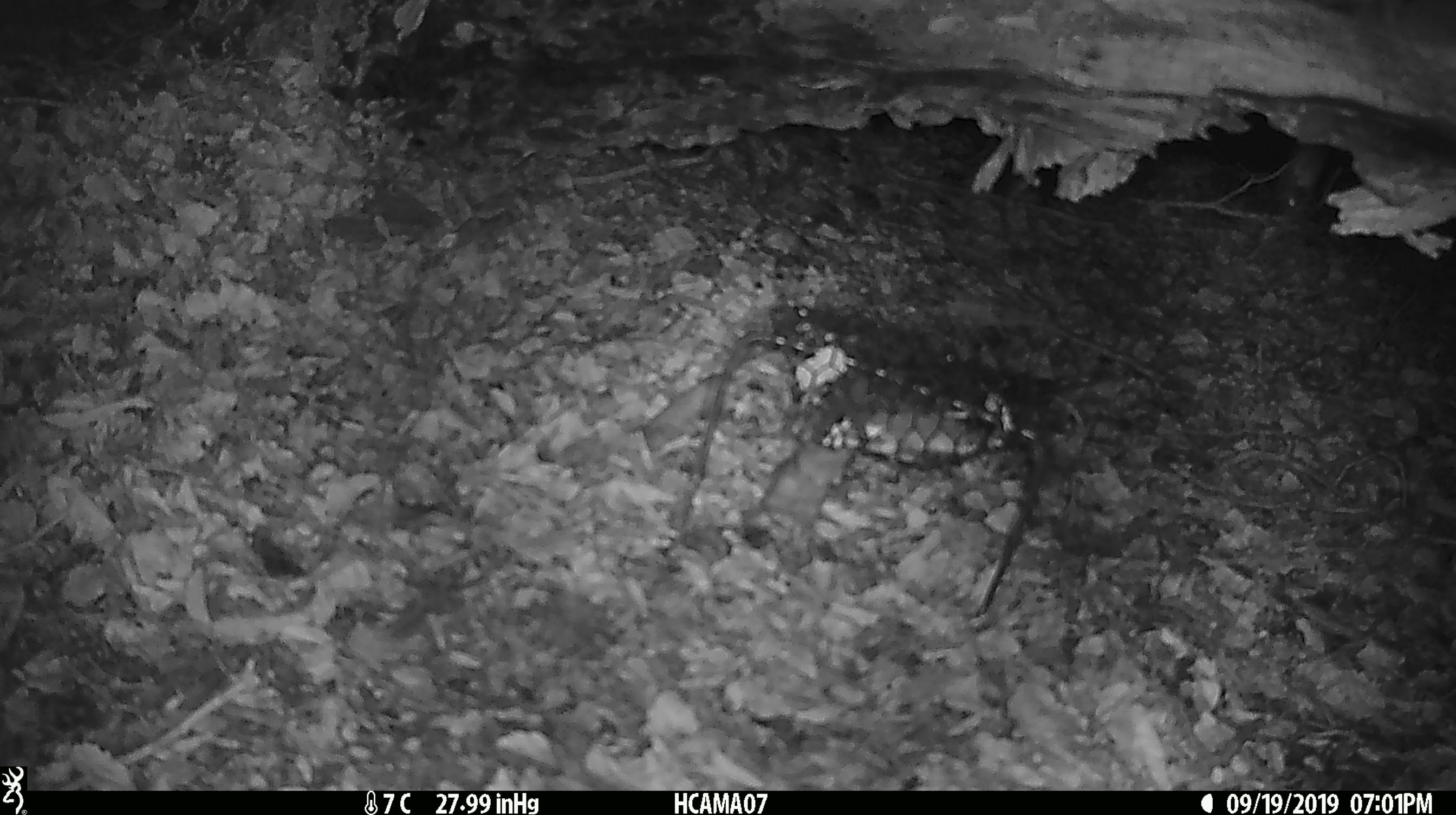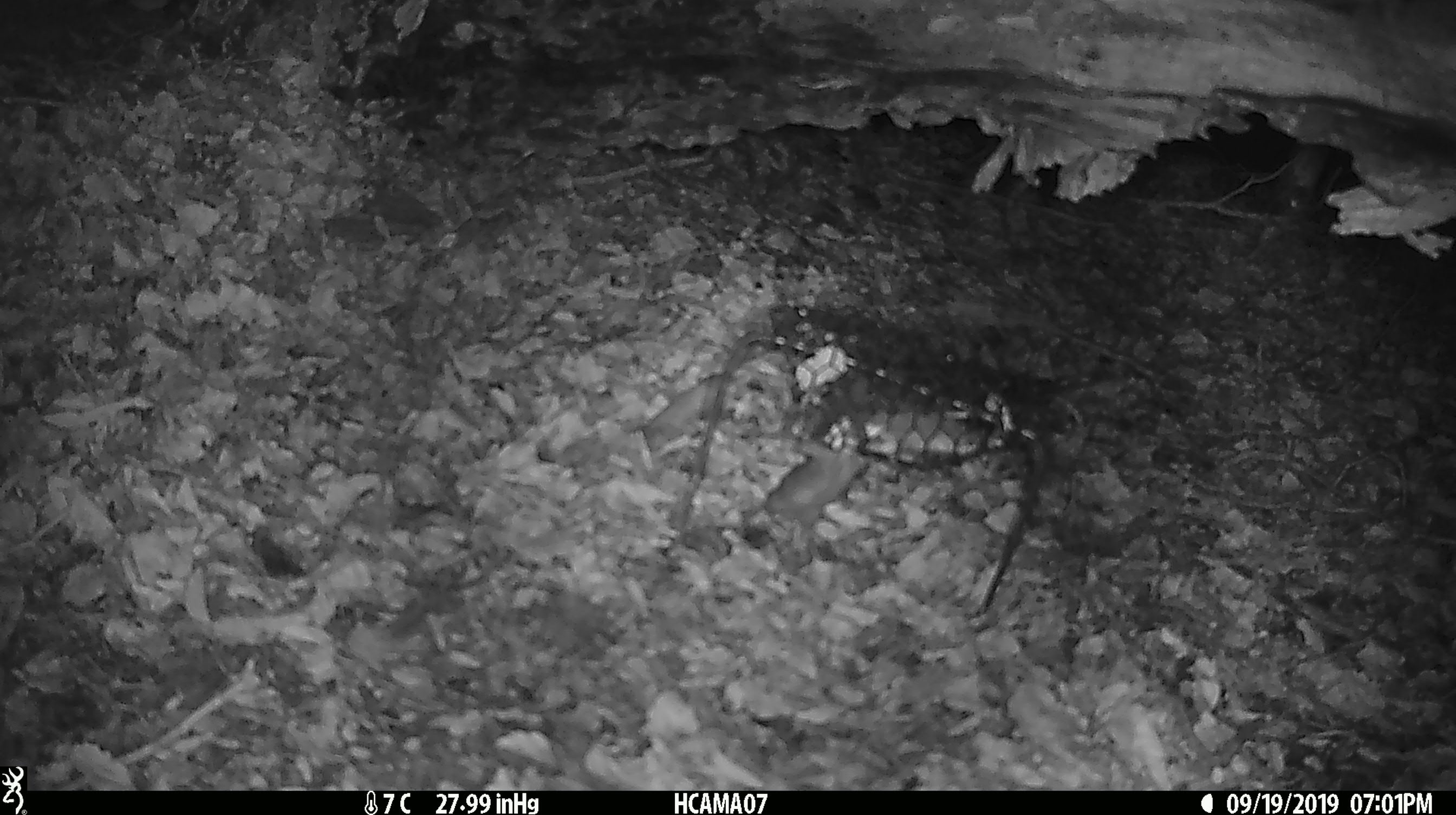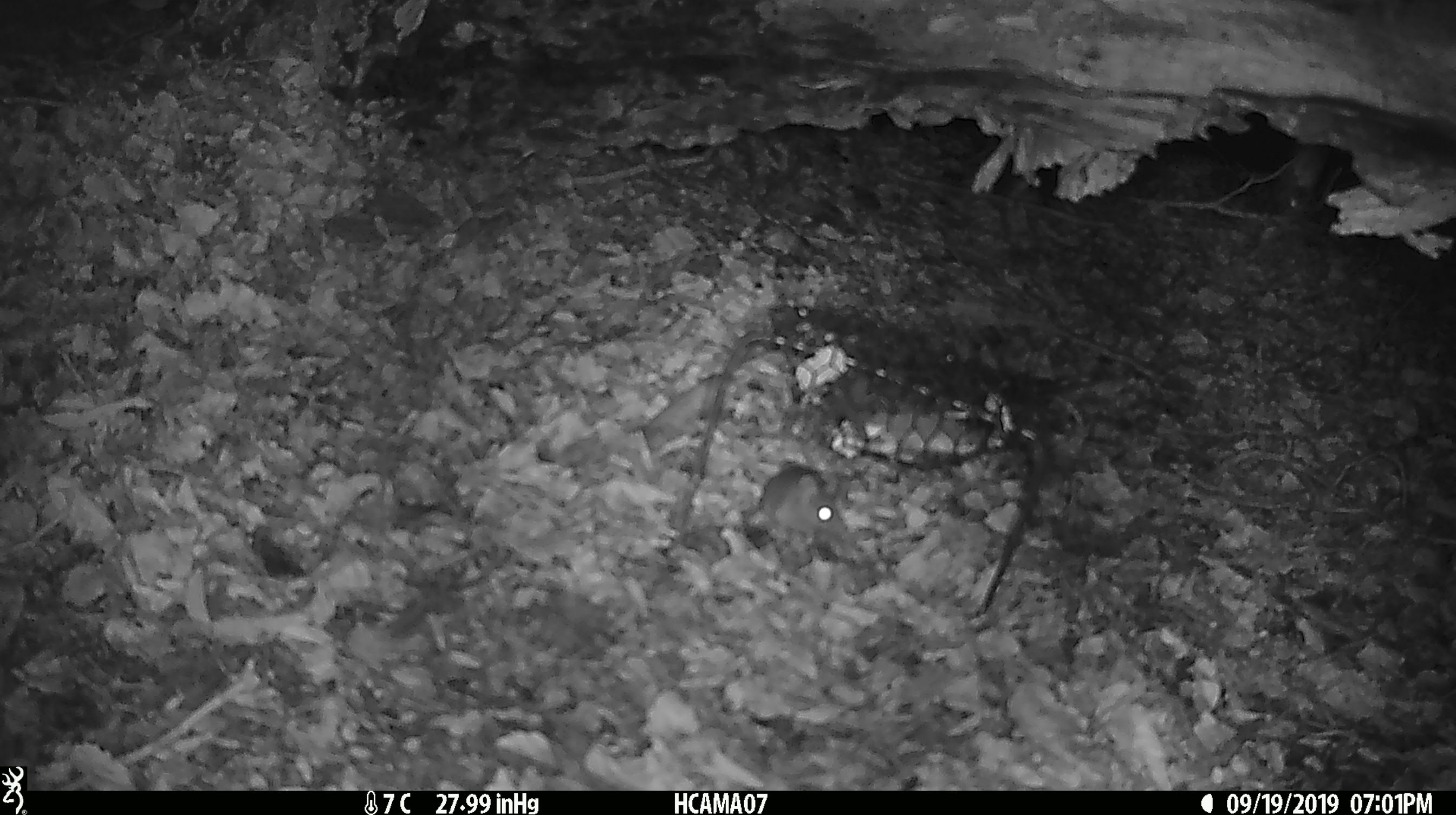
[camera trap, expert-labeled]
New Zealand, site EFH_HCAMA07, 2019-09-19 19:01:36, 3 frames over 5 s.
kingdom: Animalia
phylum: Chordata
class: Mammalia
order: Rodentia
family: Muridae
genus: Mus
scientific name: Mus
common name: mouse